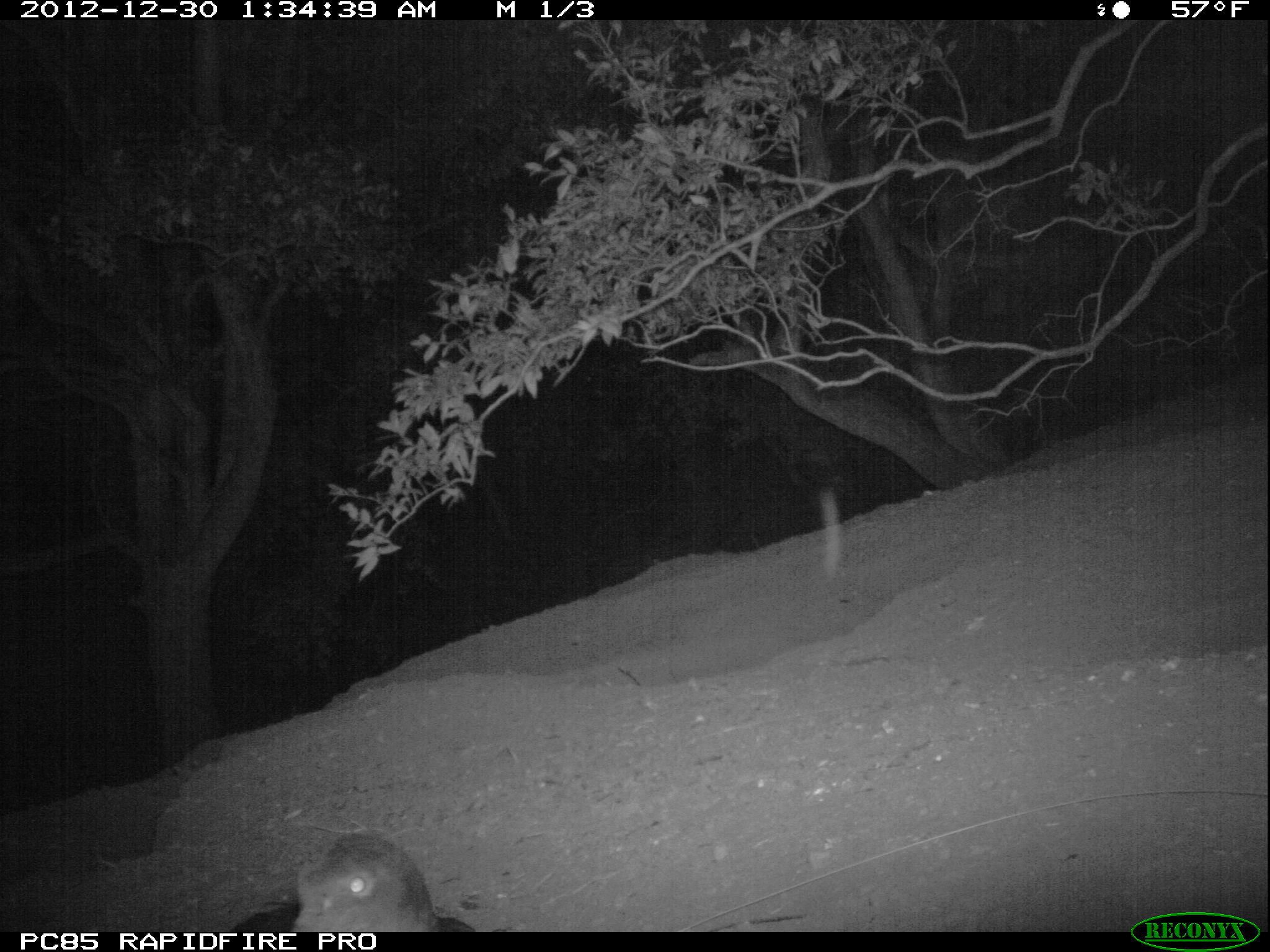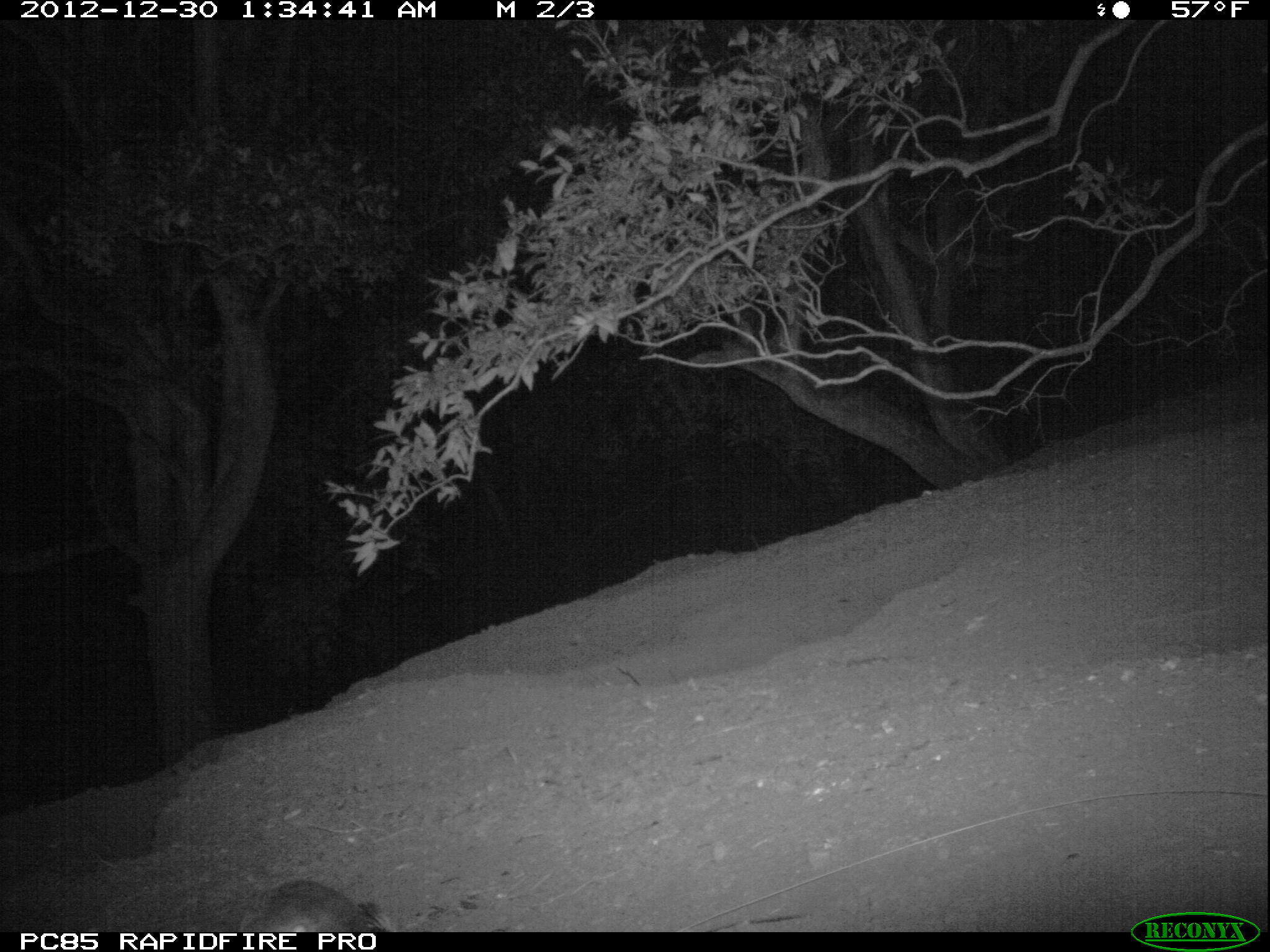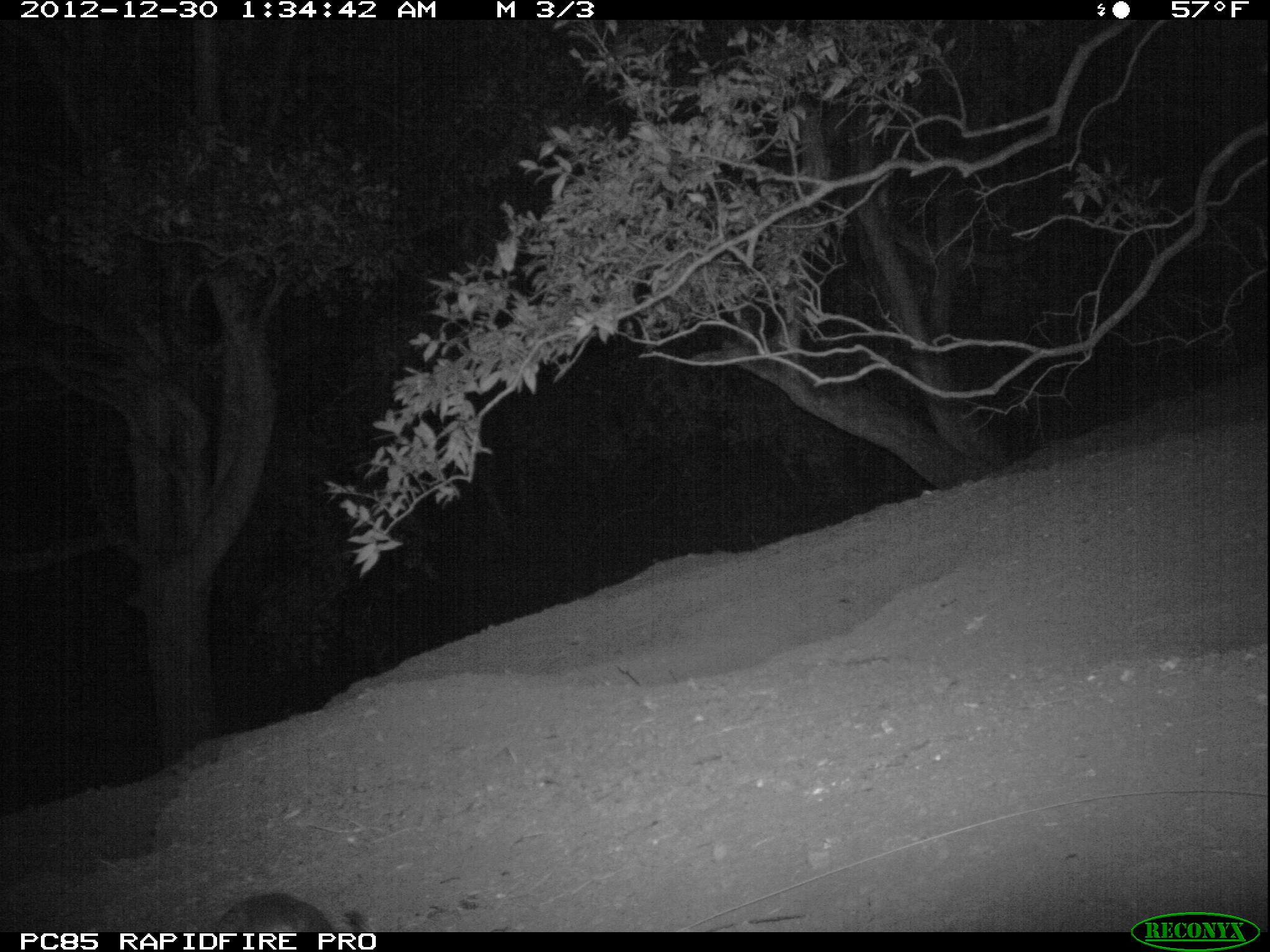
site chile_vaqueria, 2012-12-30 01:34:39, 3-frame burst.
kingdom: Animalia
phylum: Chordata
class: Aves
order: Procellariiformes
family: Procellariidae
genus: Calonectris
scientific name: Calonectris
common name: shearwater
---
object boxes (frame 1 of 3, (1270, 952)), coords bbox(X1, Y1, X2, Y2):
shearwater: bbox(289, 828, 448, 934)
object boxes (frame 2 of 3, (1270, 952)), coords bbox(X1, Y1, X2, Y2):
shearwater: bbox(241, 877, 391, 932)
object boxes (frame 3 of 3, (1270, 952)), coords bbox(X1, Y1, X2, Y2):
shearwater: bbox(200, 888, 366, 936)